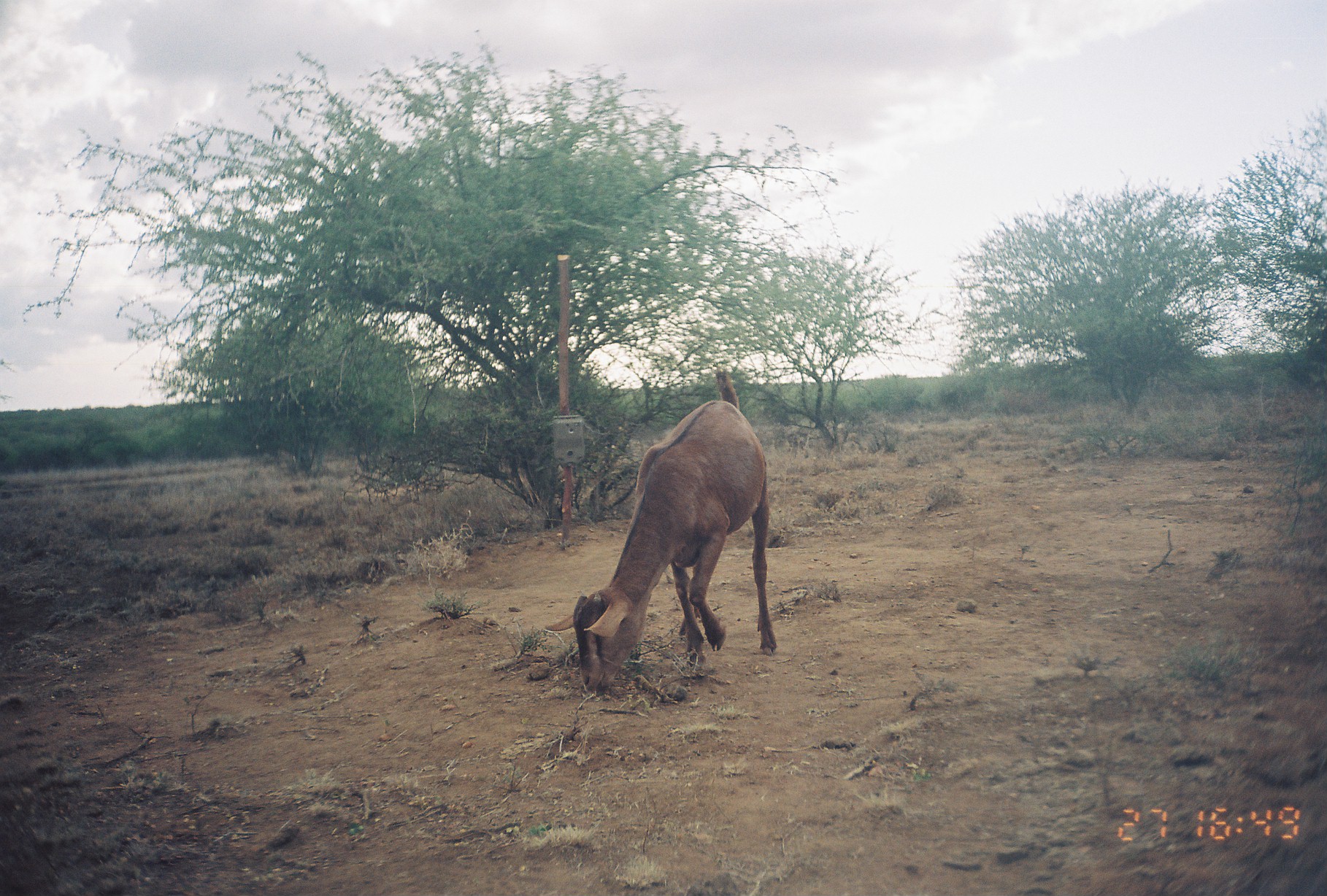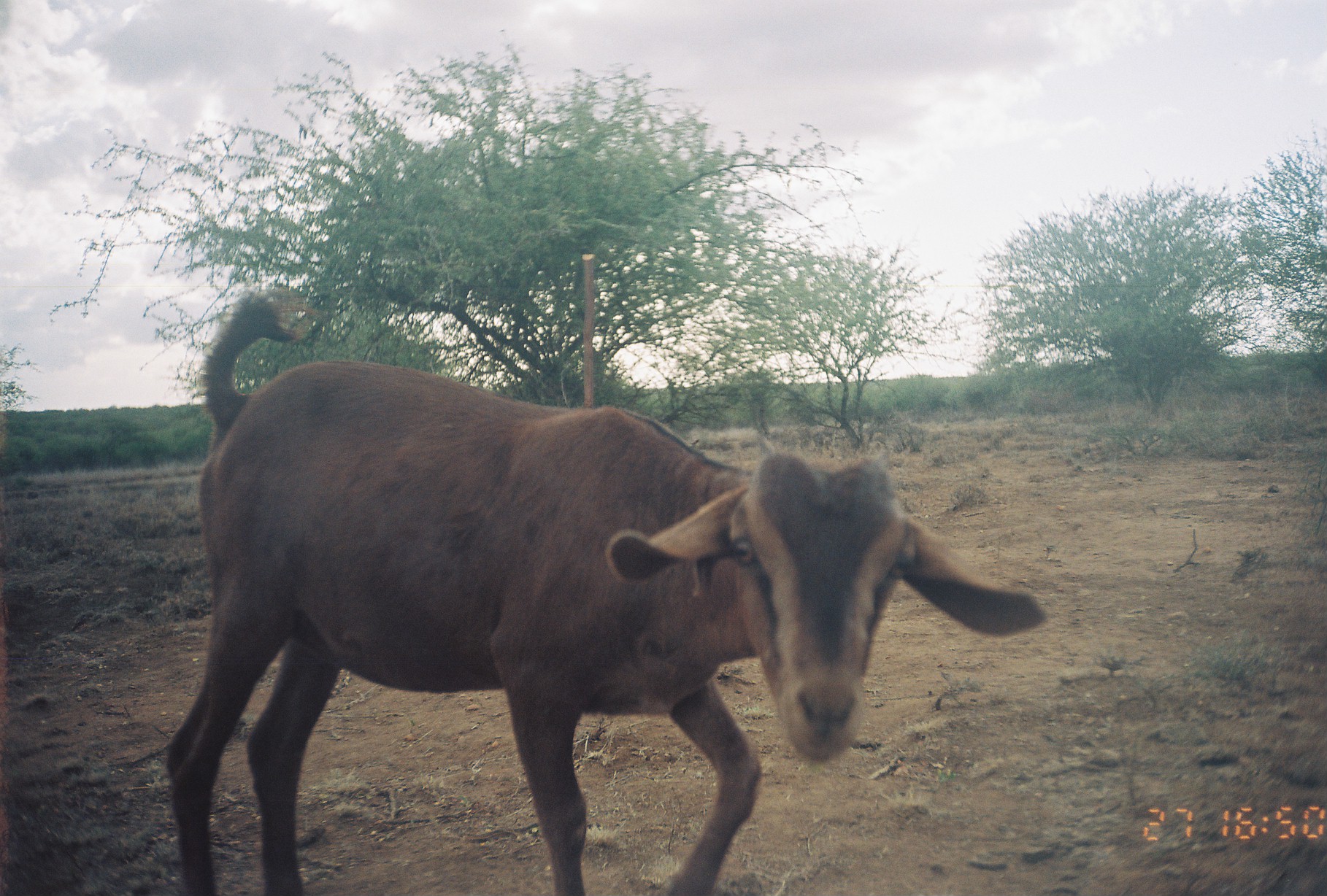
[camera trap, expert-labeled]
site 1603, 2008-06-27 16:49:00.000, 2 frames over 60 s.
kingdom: Animalia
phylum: Chordata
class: Mammalia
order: Artiodactyla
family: Bovidae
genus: Capra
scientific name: Capra aegagrus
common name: wild goat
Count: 1.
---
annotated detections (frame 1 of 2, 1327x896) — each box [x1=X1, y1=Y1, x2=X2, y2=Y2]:
capra aegagrus: [x1=543, y1=369, x2=778, y2=696]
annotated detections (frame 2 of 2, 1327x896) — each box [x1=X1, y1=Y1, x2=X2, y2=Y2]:
capra aegagrus: [x1=166, y1=292, x2=1049, y2=896]